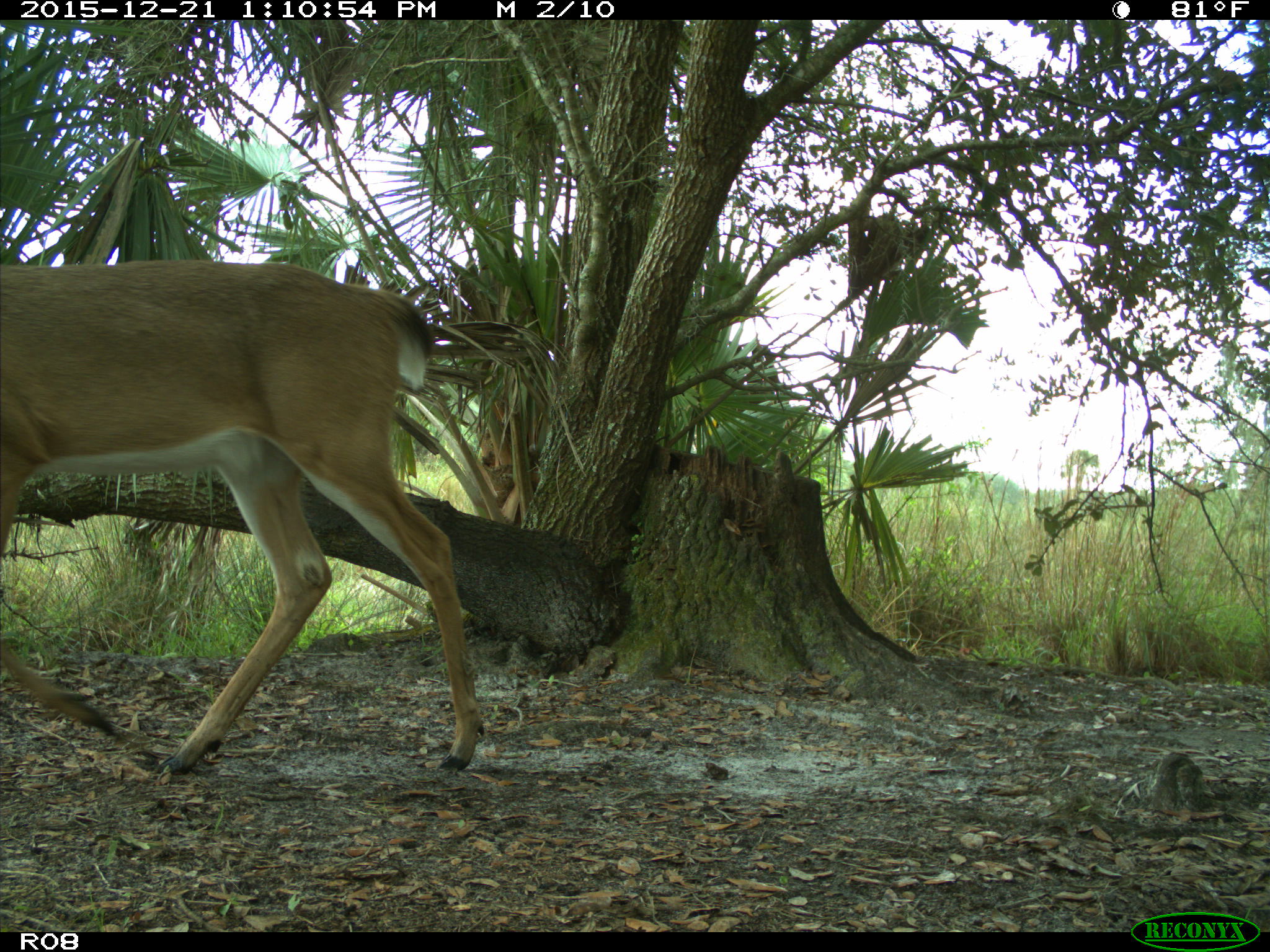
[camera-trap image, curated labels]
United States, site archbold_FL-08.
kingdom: Animalia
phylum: Chordata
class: Mammalia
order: Artiodactyla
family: Cervidae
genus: Odocoileus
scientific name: Odocoileus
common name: deer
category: unidentified deer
Unidentified deer (deer) (Odocoileus).